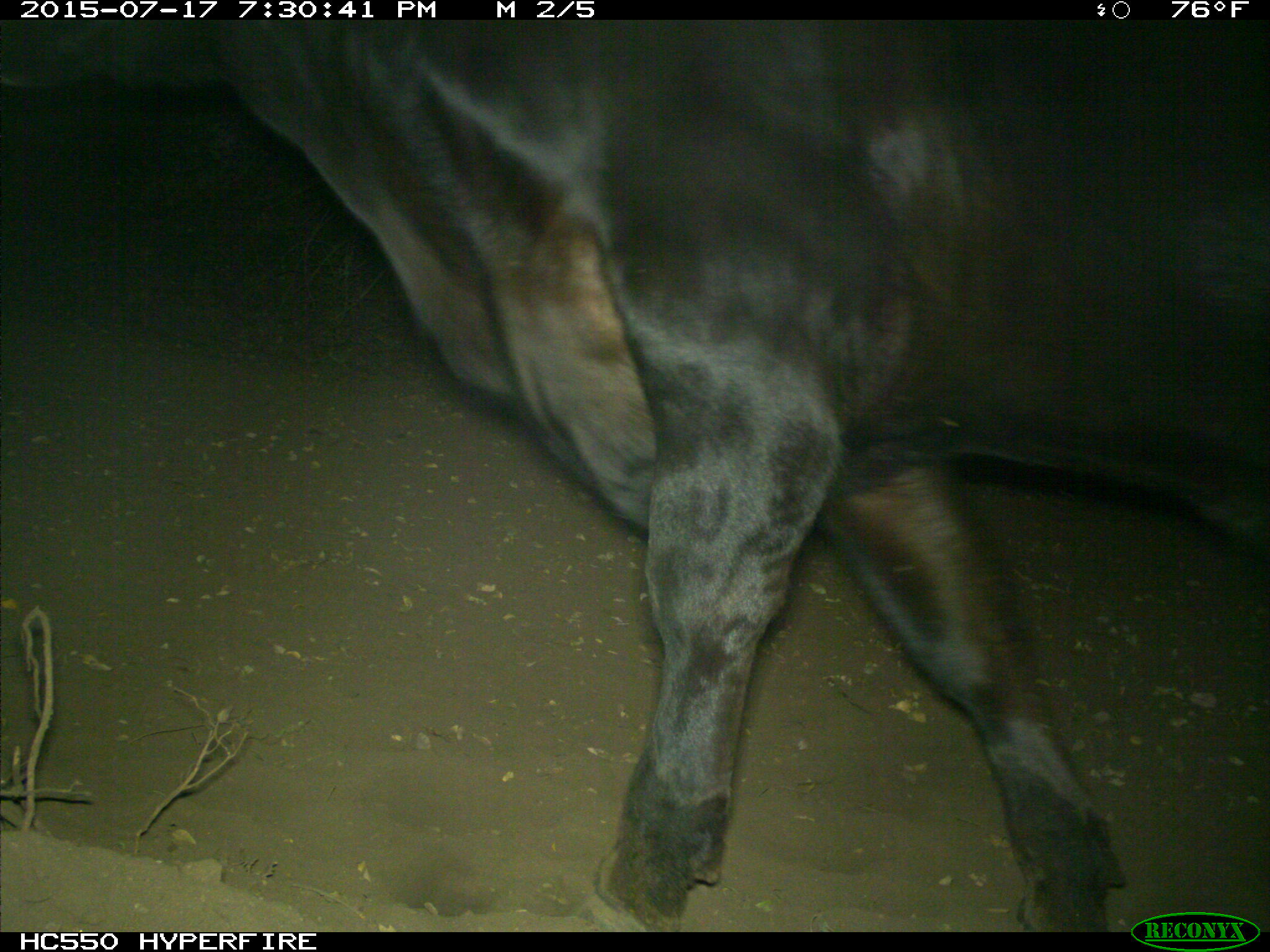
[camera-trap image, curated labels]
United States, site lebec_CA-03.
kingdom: Animalia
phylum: Chordata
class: Mammalia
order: Artiodactyla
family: Bovidae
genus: Bos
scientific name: Bos taurus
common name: domestic cow